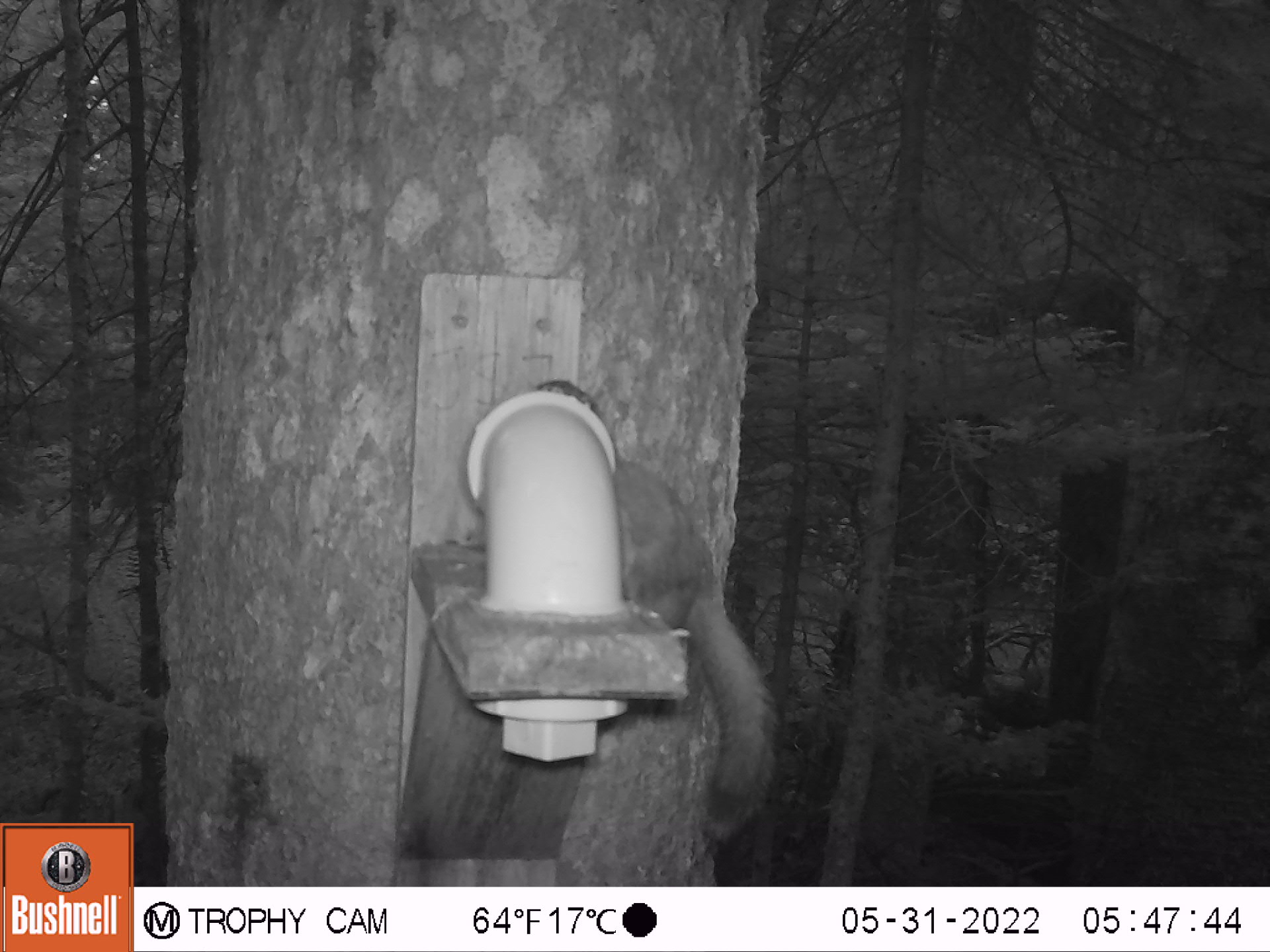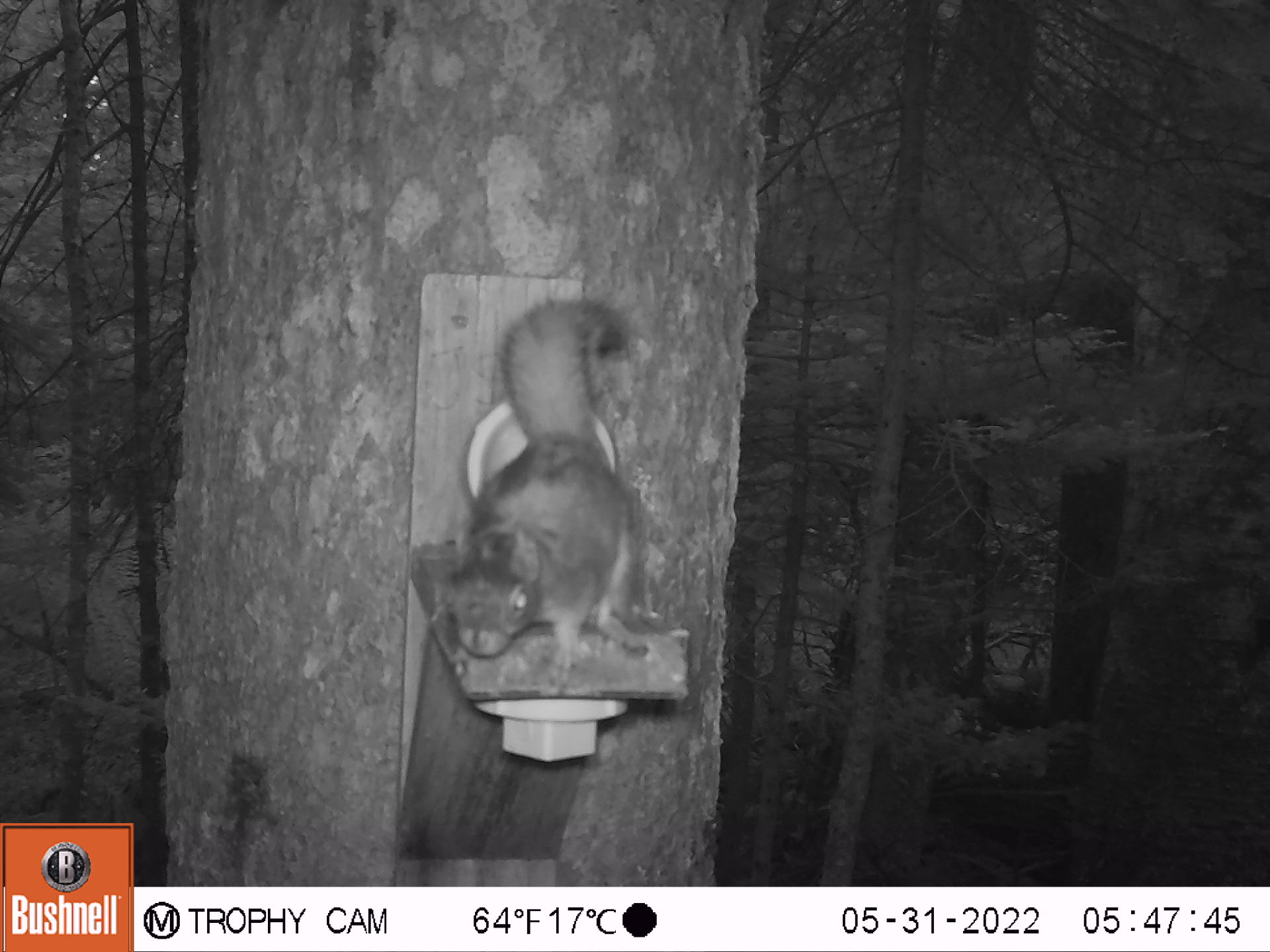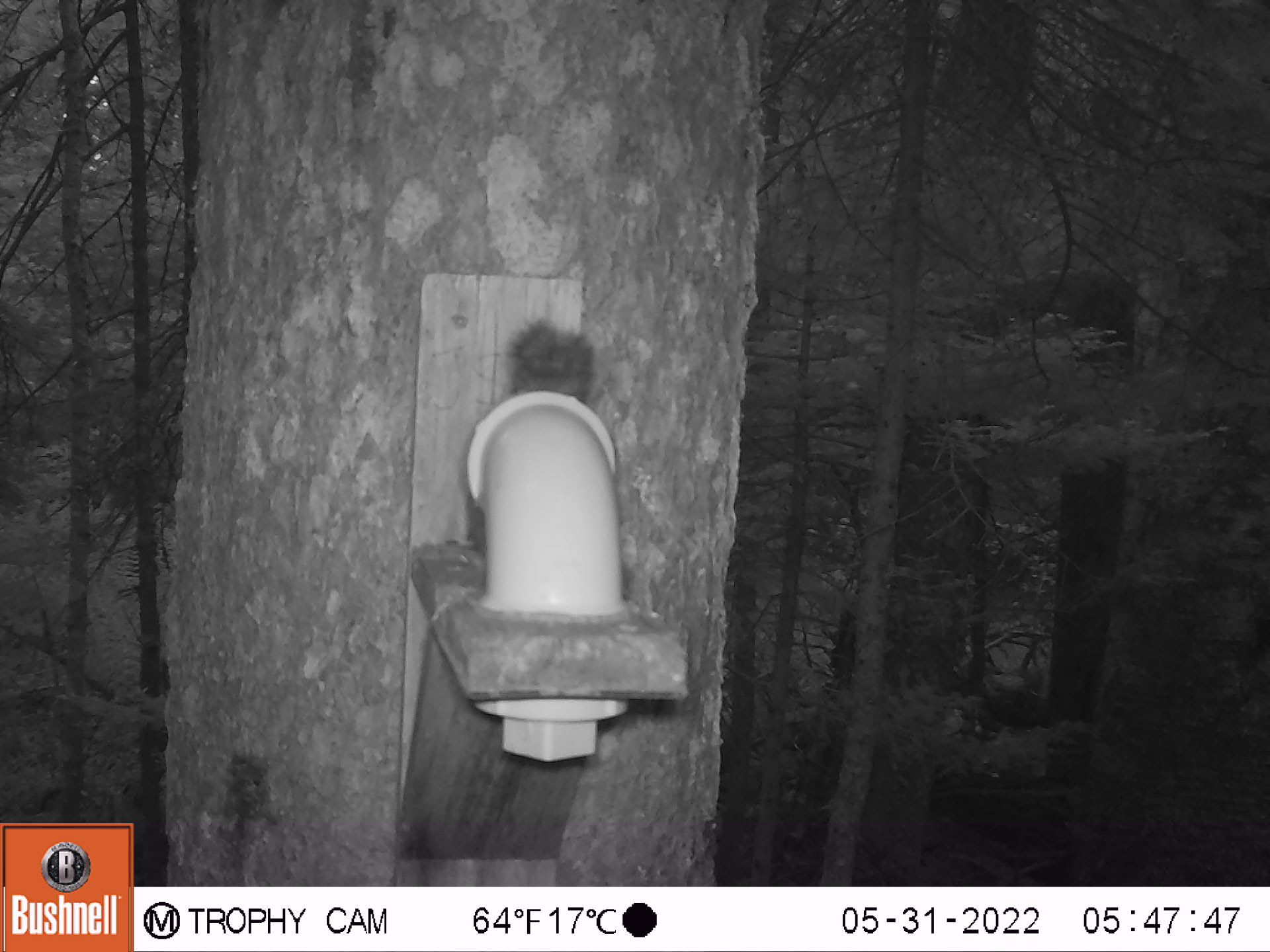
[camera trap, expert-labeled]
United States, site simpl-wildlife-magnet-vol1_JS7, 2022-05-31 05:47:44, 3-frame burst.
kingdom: Animalia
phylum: Chordata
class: Mammalia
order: Rodentia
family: Sciuridae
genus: Tamiasciurus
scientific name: Tamiasciurus hudsonicus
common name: red squirrel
Red squirrel (Tamiasciurus hudsonicus).